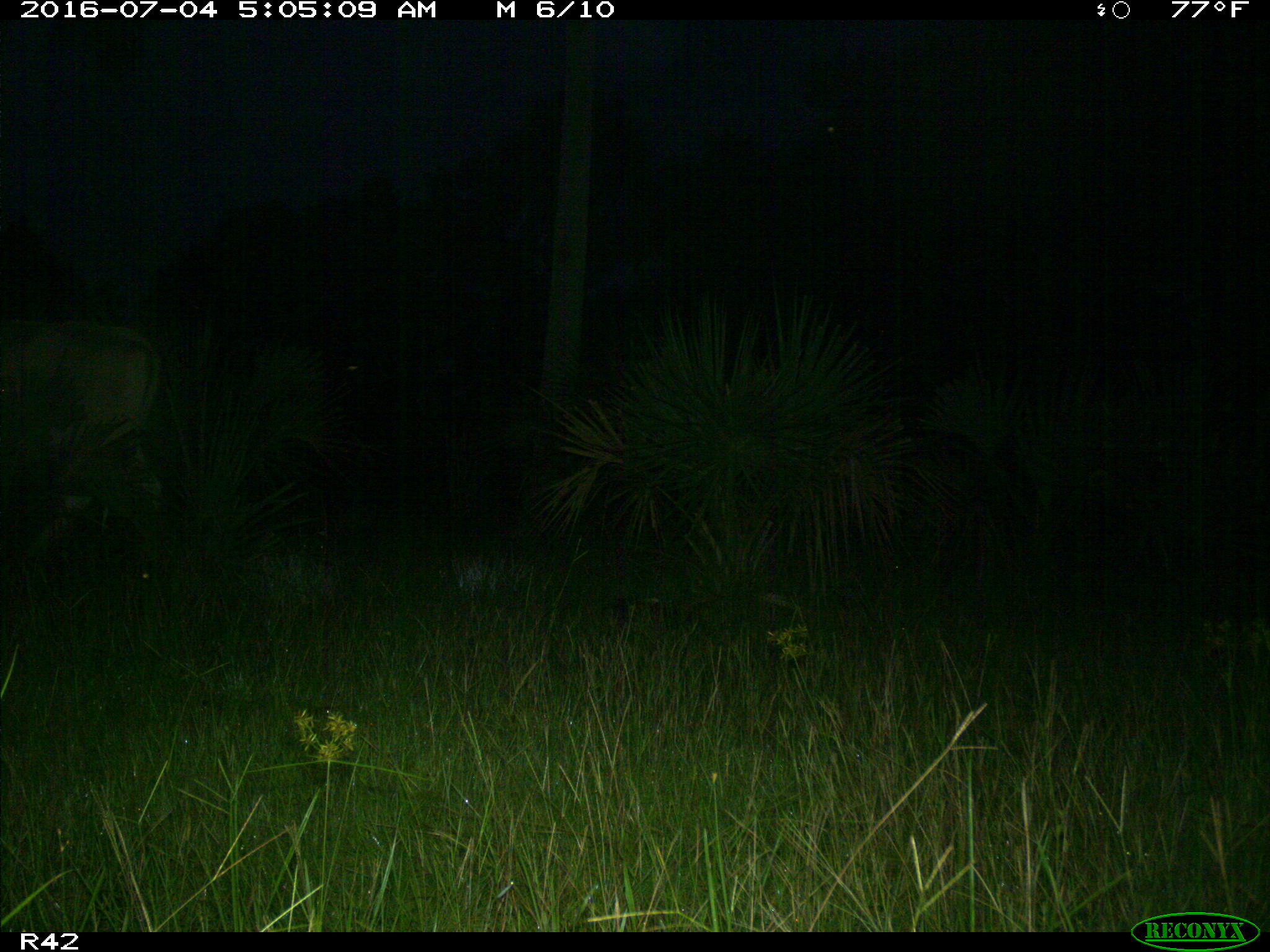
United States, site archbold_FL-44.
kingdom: Animalia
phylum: Chordata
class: Mammalia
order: Artiodactyla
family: Bovidae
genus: Bos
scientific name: Bos taurus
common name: domestic cow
Bos taurus (domestic cow).